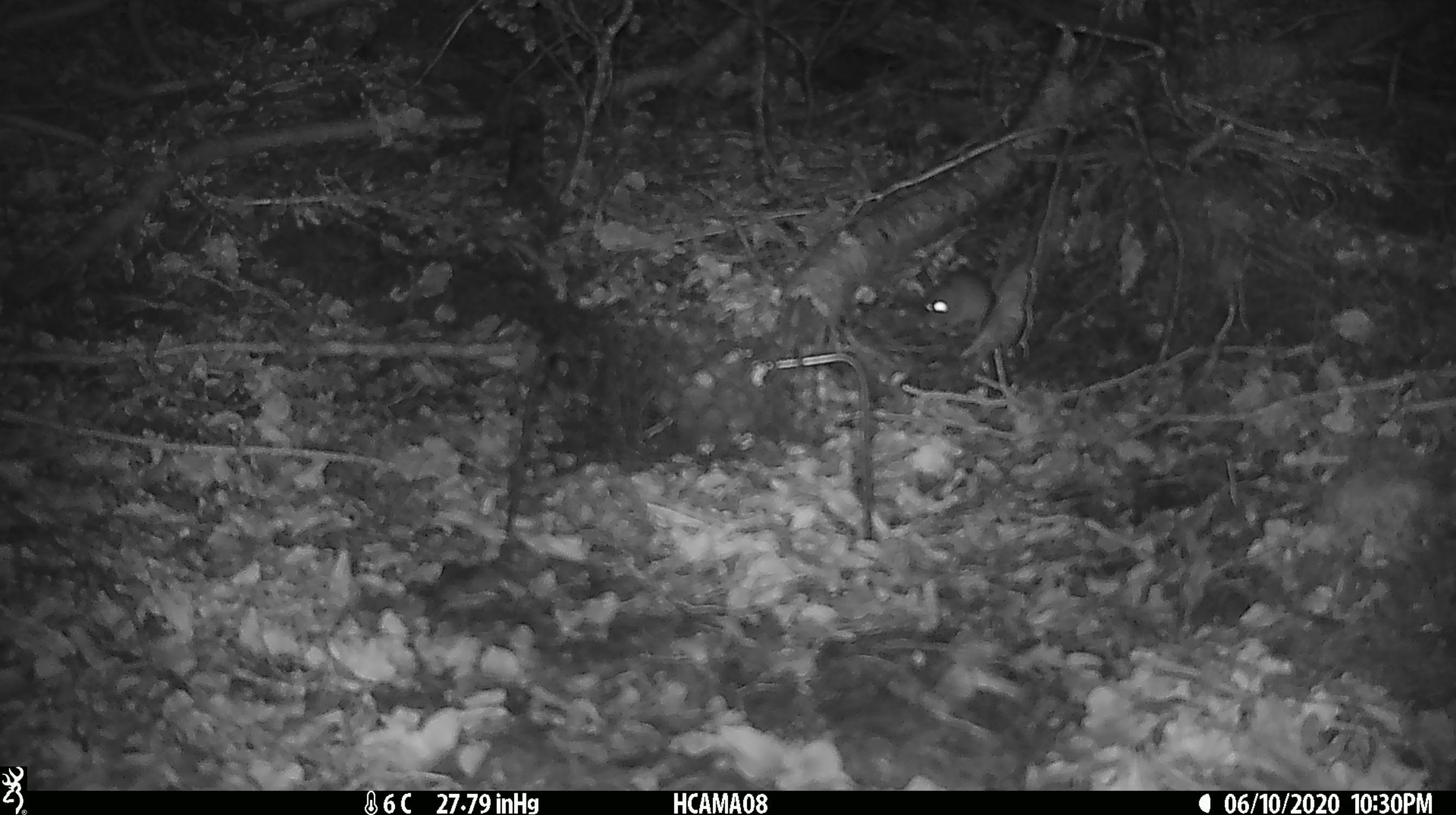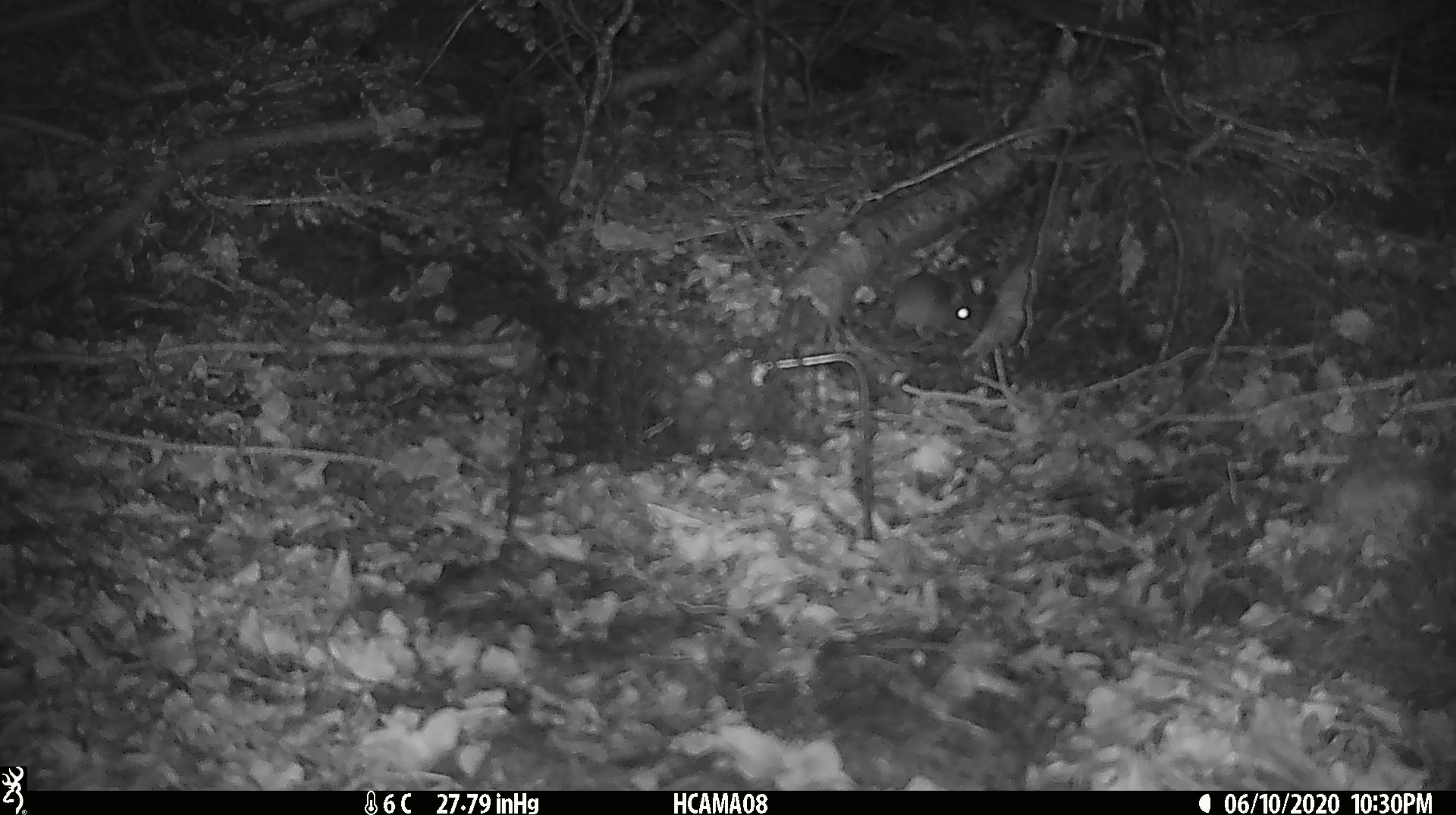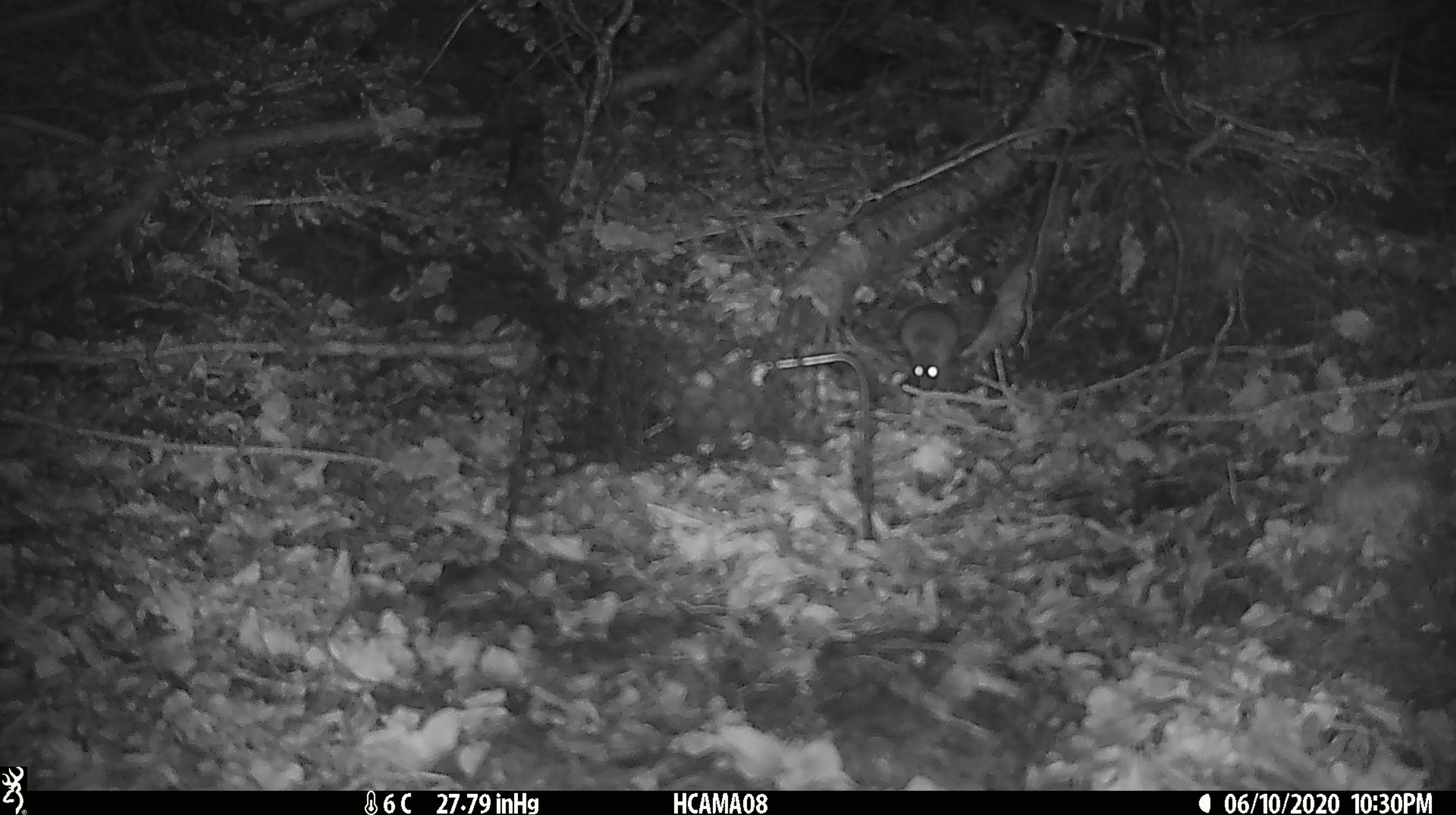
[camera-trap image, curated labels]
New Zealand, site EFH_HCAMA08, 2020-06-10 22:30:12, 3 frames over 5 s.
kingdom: Animalia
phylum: Chordata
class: Mammalia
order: Rodentia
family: Muridae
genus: Mus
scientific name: Mus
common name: mouse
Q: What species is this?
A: Mouse (Mus).